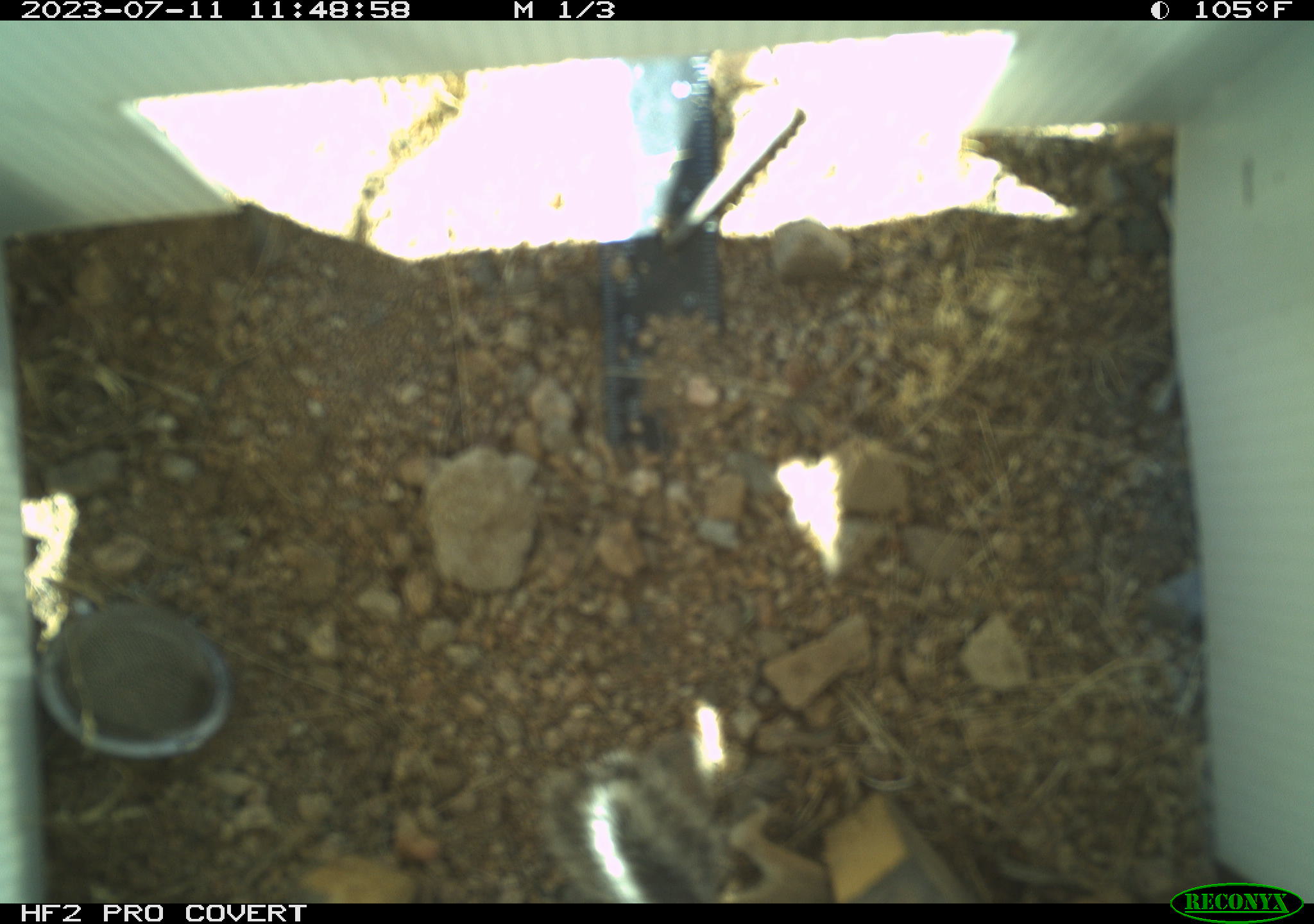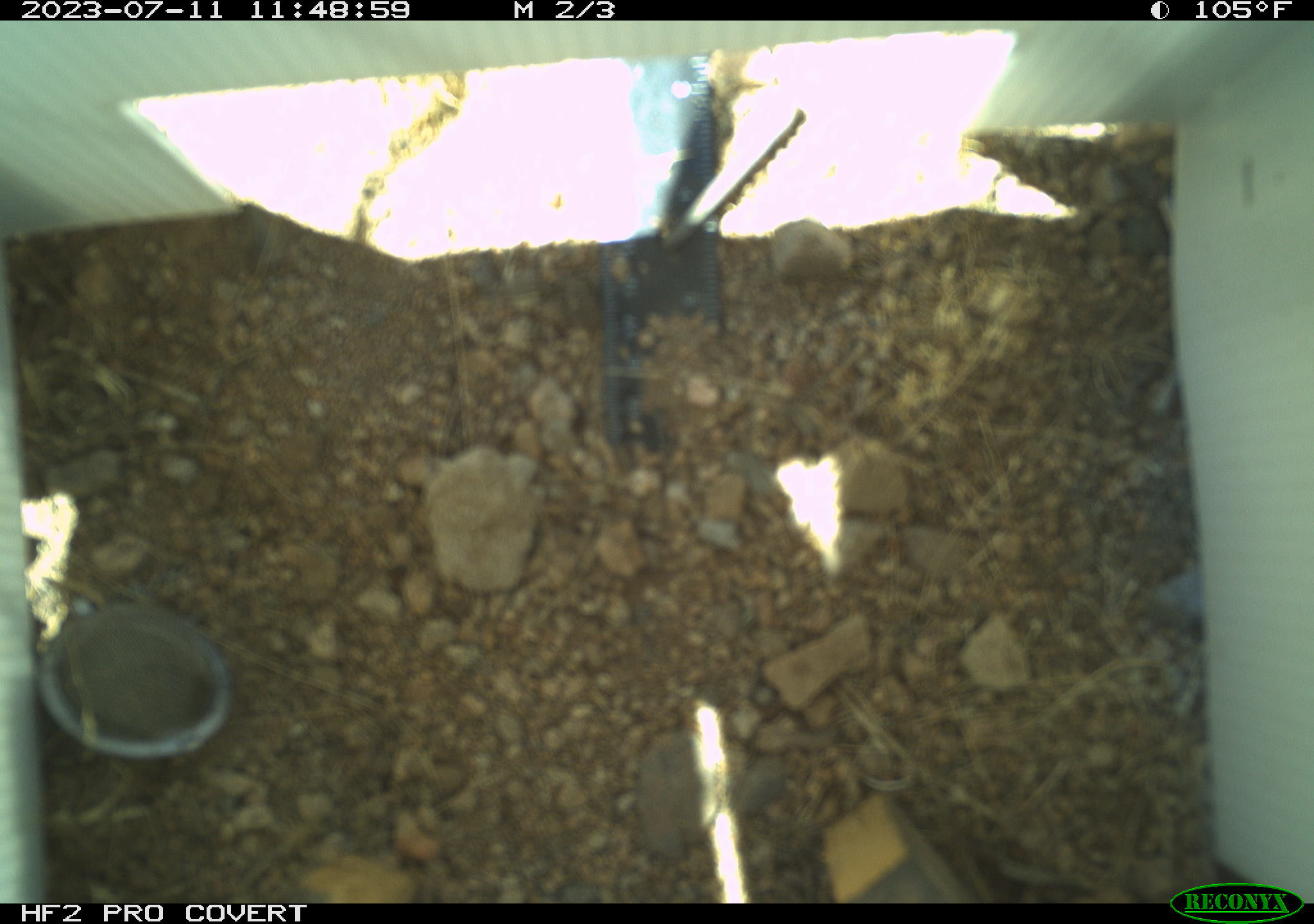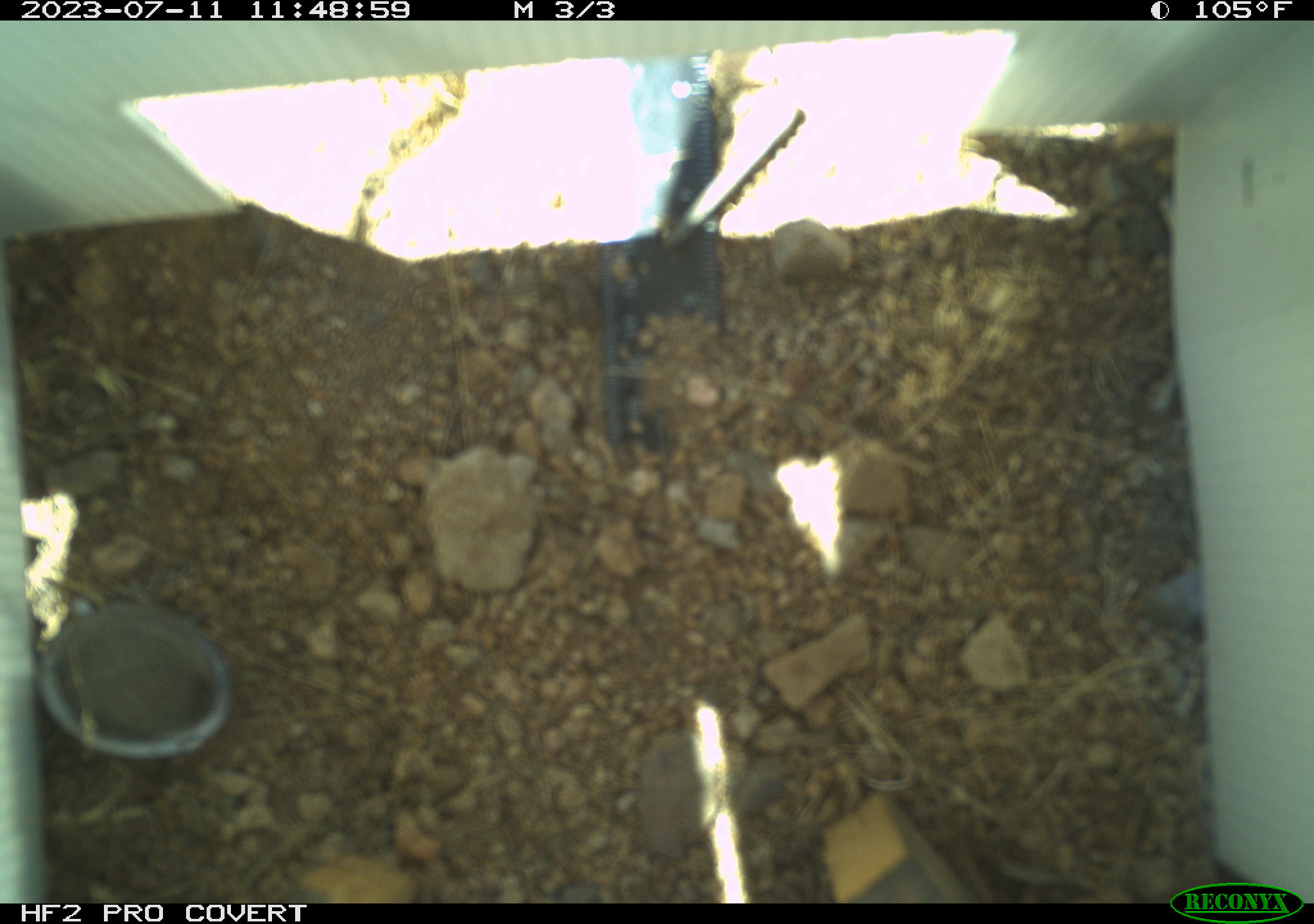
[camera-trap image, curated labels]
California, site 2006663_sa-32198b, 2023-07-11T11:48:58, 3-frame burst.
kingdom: Animalia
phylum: Chordata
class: Mammalia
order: Rodentia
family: Sciuridae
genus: Ammospermophilus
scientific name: Ammospermophilus leucurus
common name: white-tailed antelope squirrel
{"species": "white-tailed antelope squirrel (Ammospermophilus leucurus)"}